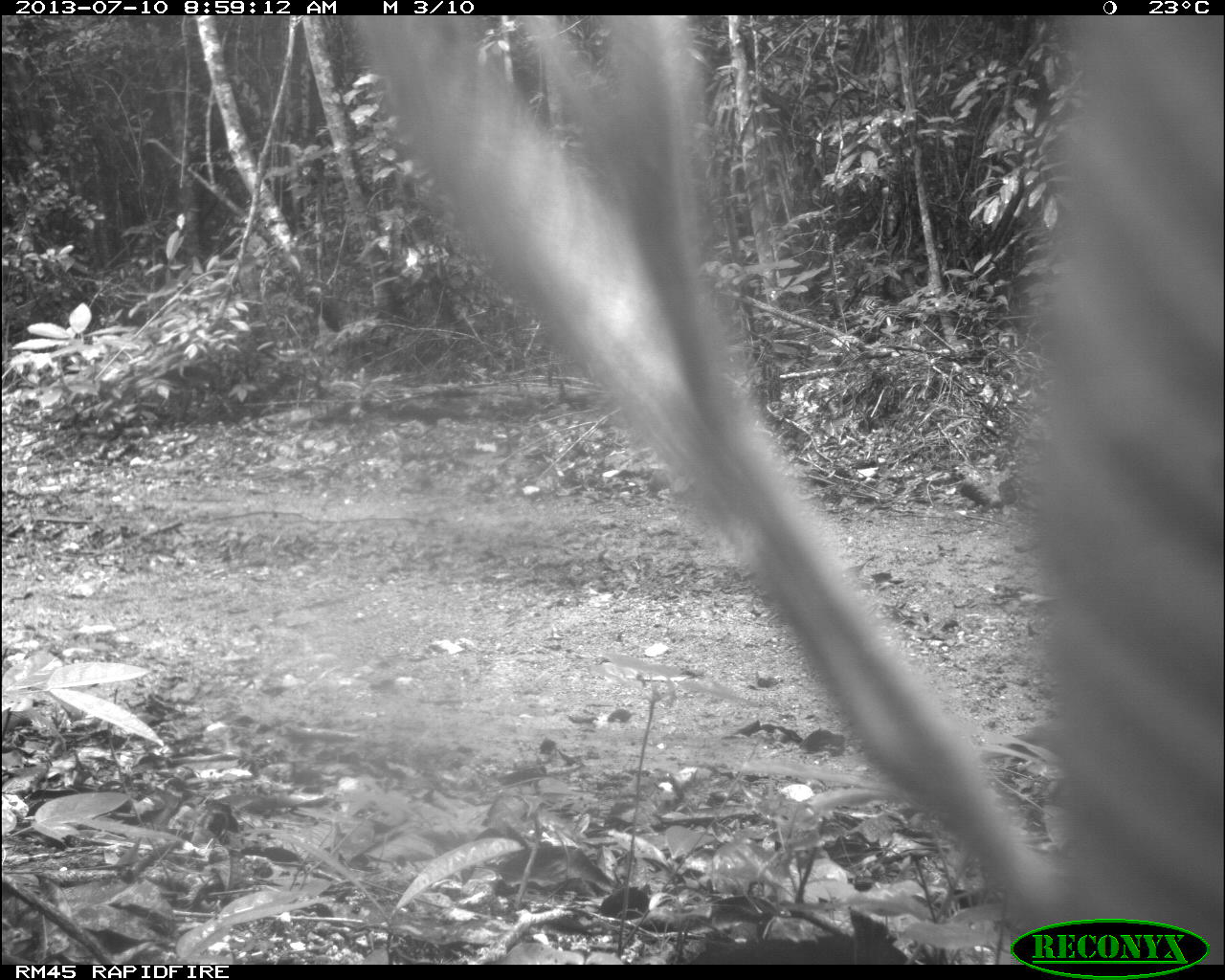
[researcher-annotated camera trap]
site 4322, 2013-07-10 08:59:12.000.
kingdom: Animalia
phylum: Chordata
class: Aves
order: Columbiformes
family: Columbidae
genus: Leptotila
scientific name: Leptotila plumbeiceps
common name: gray-headed dove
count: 1